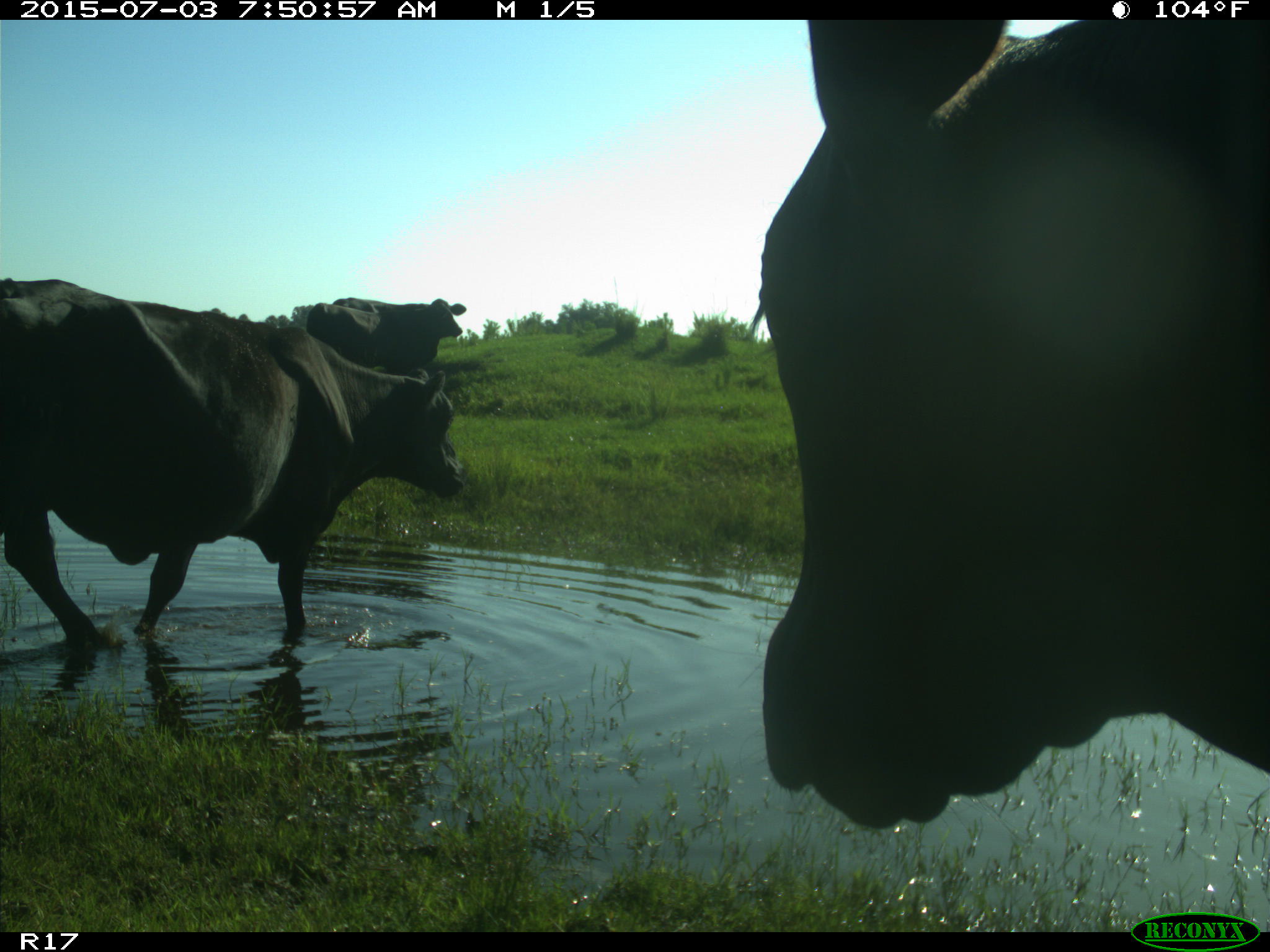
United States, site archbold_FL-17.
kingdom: Animalia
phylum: Chordata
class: Mammalia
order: Artiodactyla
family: Bovidae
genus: Bos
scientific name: Bos taurus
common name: domestic cow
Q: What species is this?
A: Bos taurus (domestic cow).